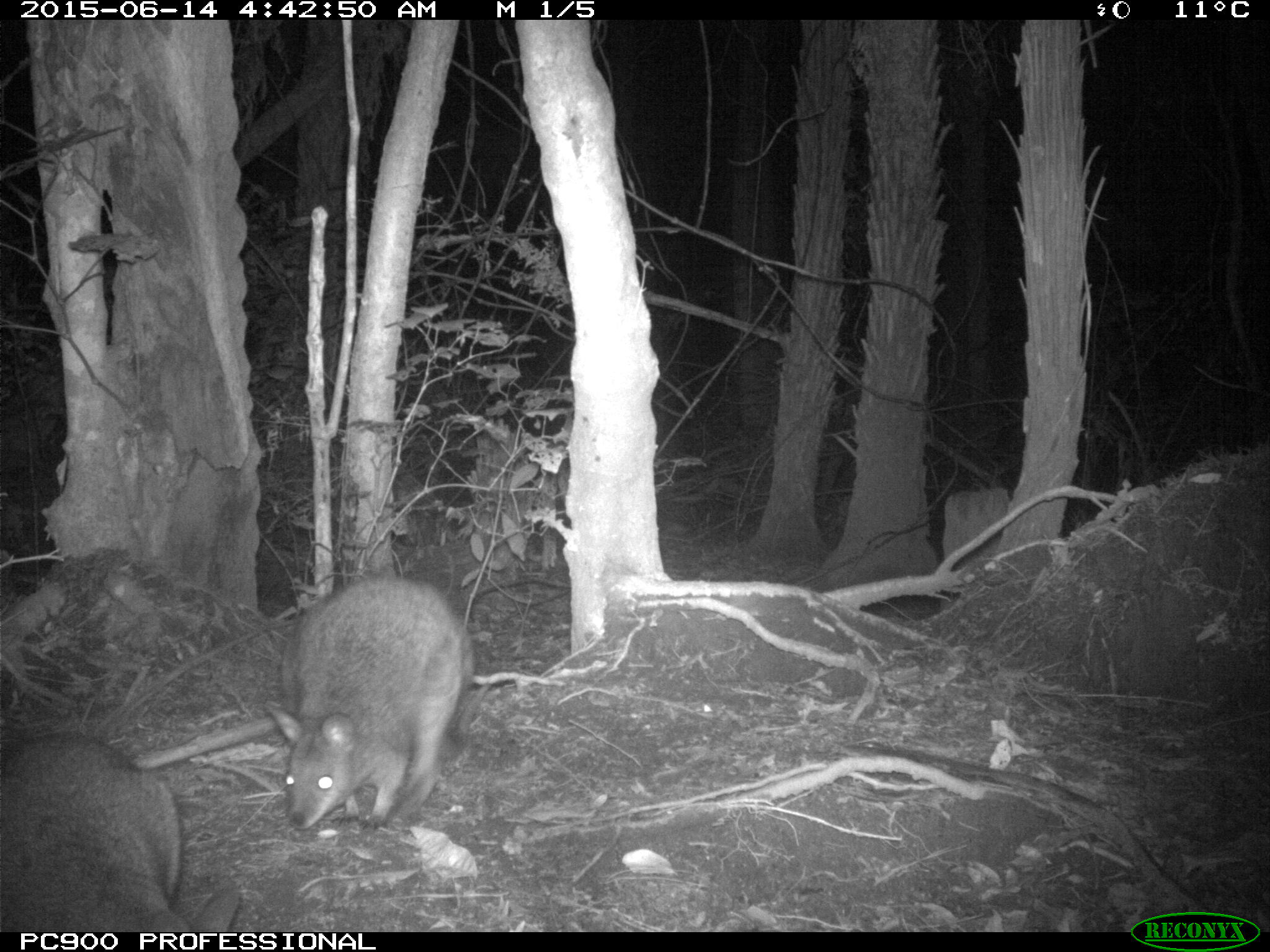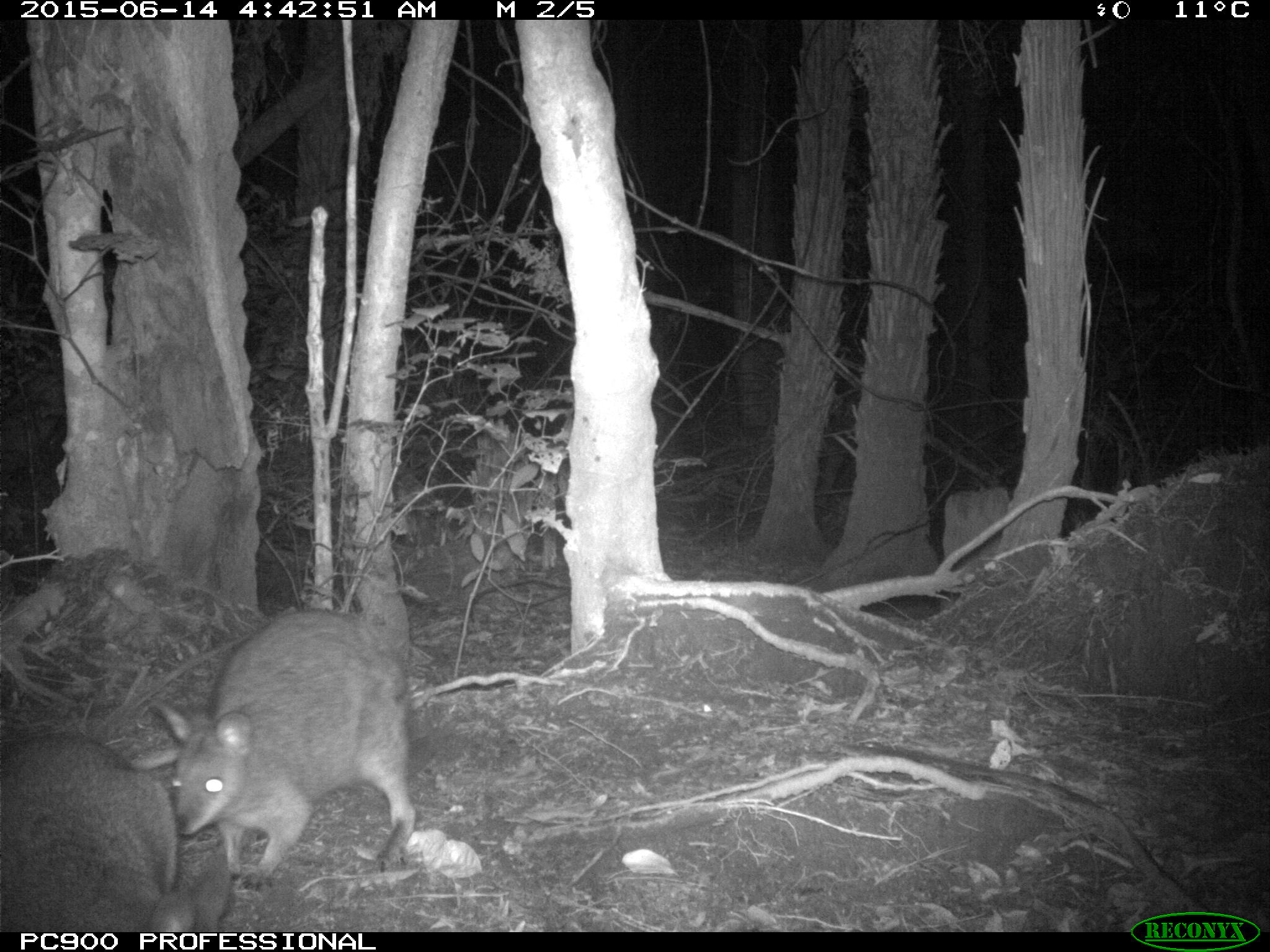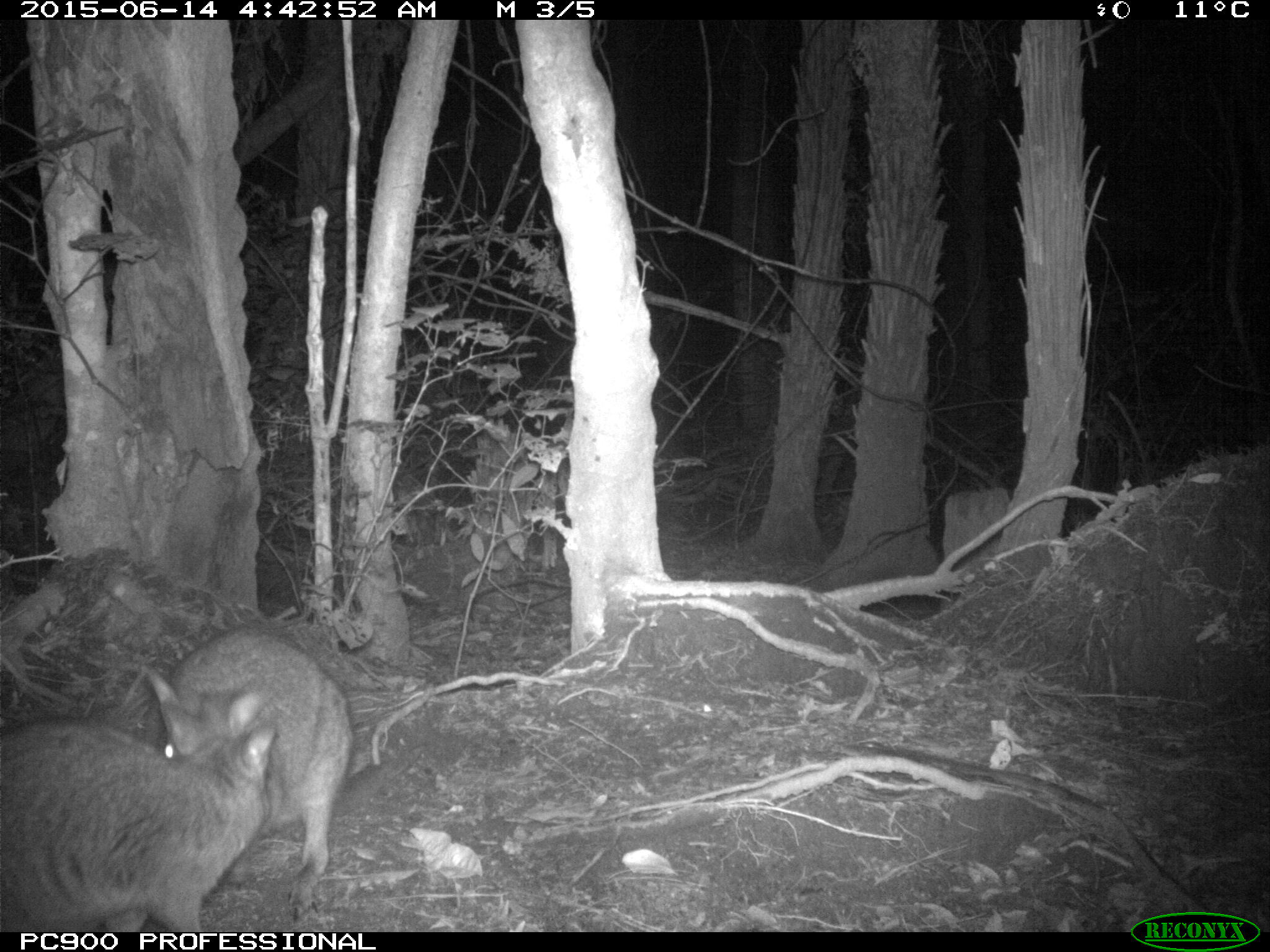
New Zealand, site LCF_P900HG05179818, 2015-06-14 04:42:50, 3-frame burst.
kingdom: Animalia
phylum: Chordata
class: Mammalia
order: Diprotodontia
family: Macropodidae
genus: Notamacropus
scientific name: Notamacropus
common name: wallaby